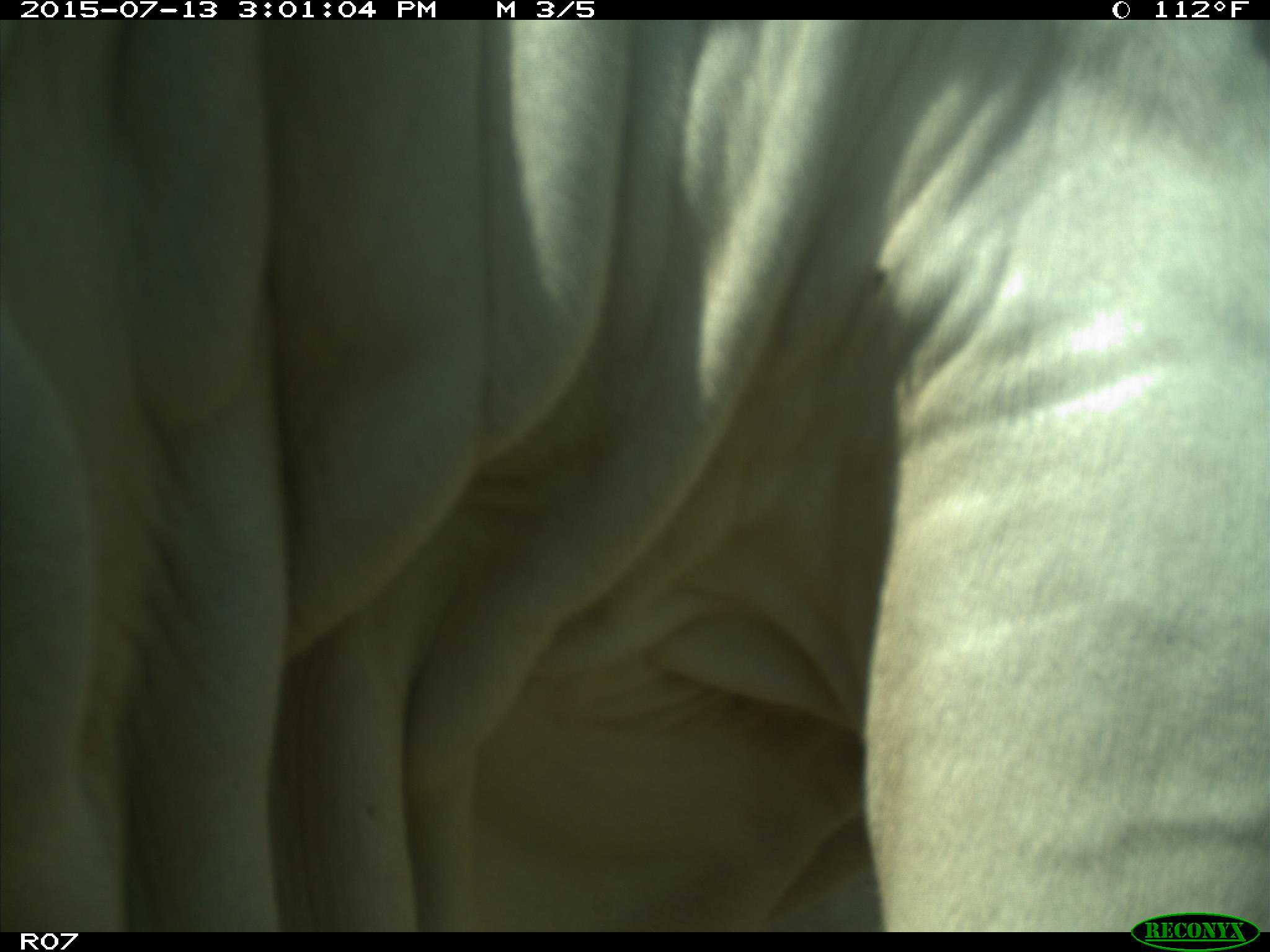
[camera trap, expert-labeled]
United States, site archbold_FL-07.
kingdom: Animalia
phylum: Chordata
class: Mammalia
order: Artiodactyla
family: Bovidae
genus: Bos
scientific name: Bos taurus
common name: domestic cow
Bos taurus (domestic cow).